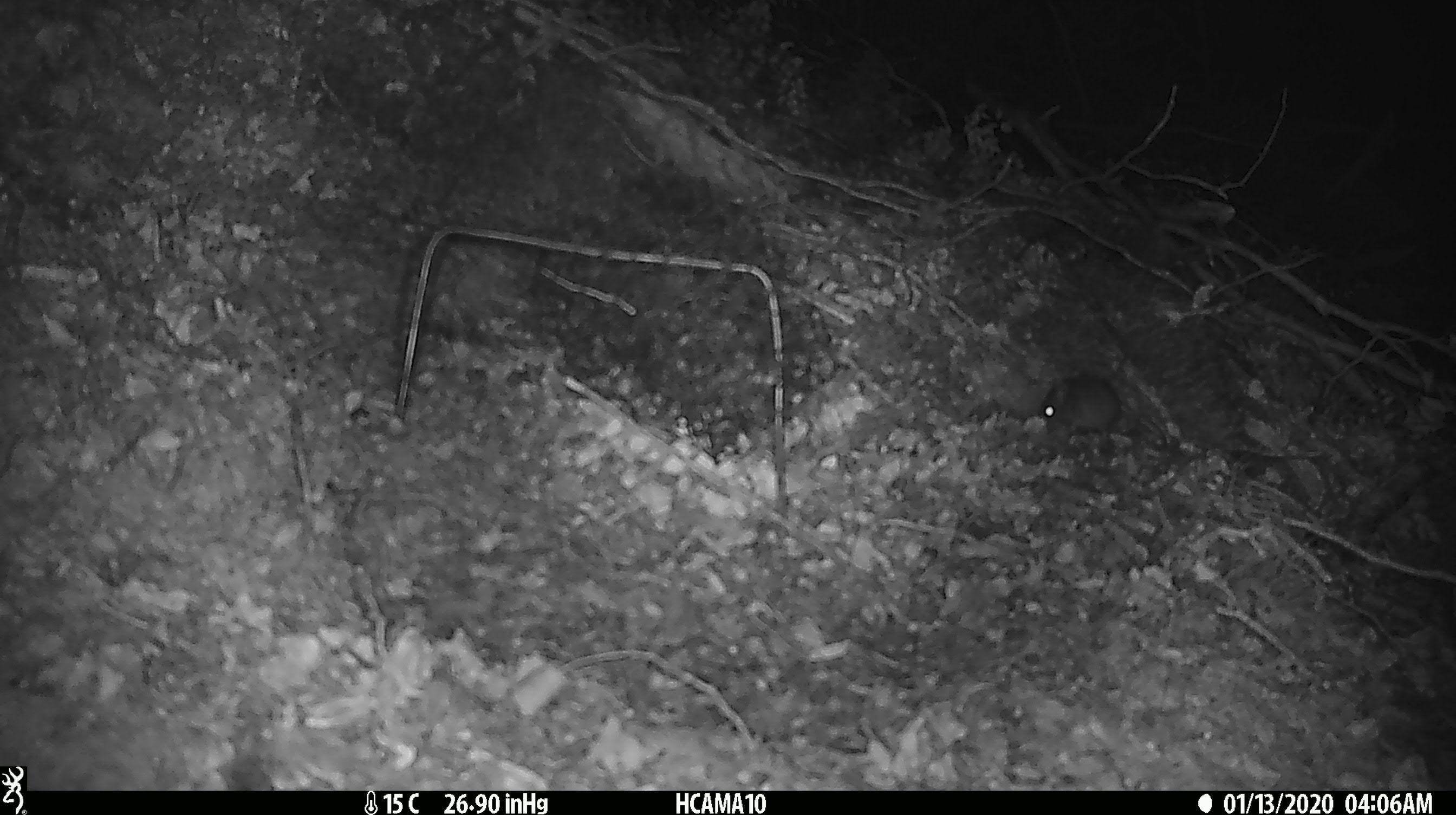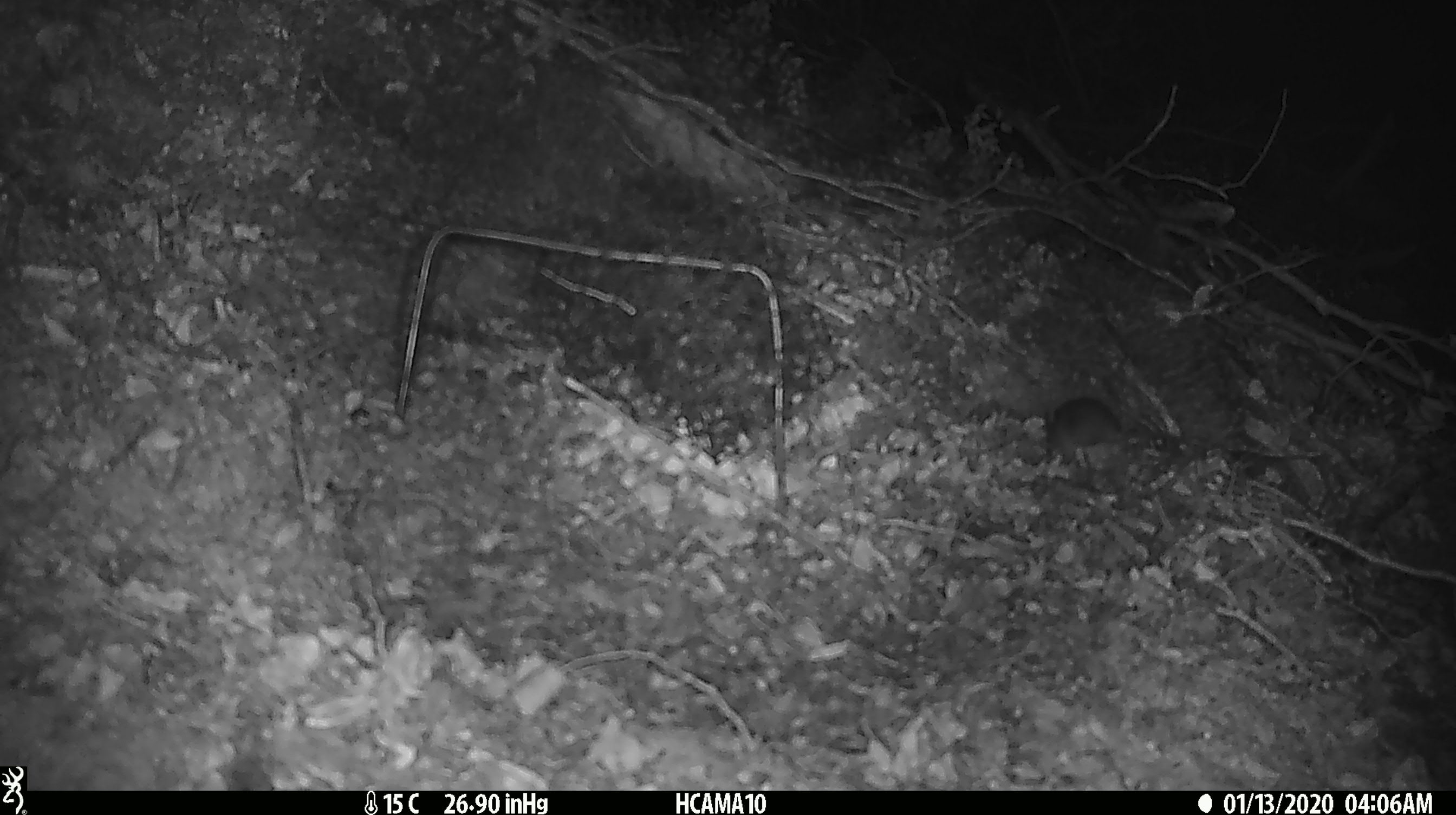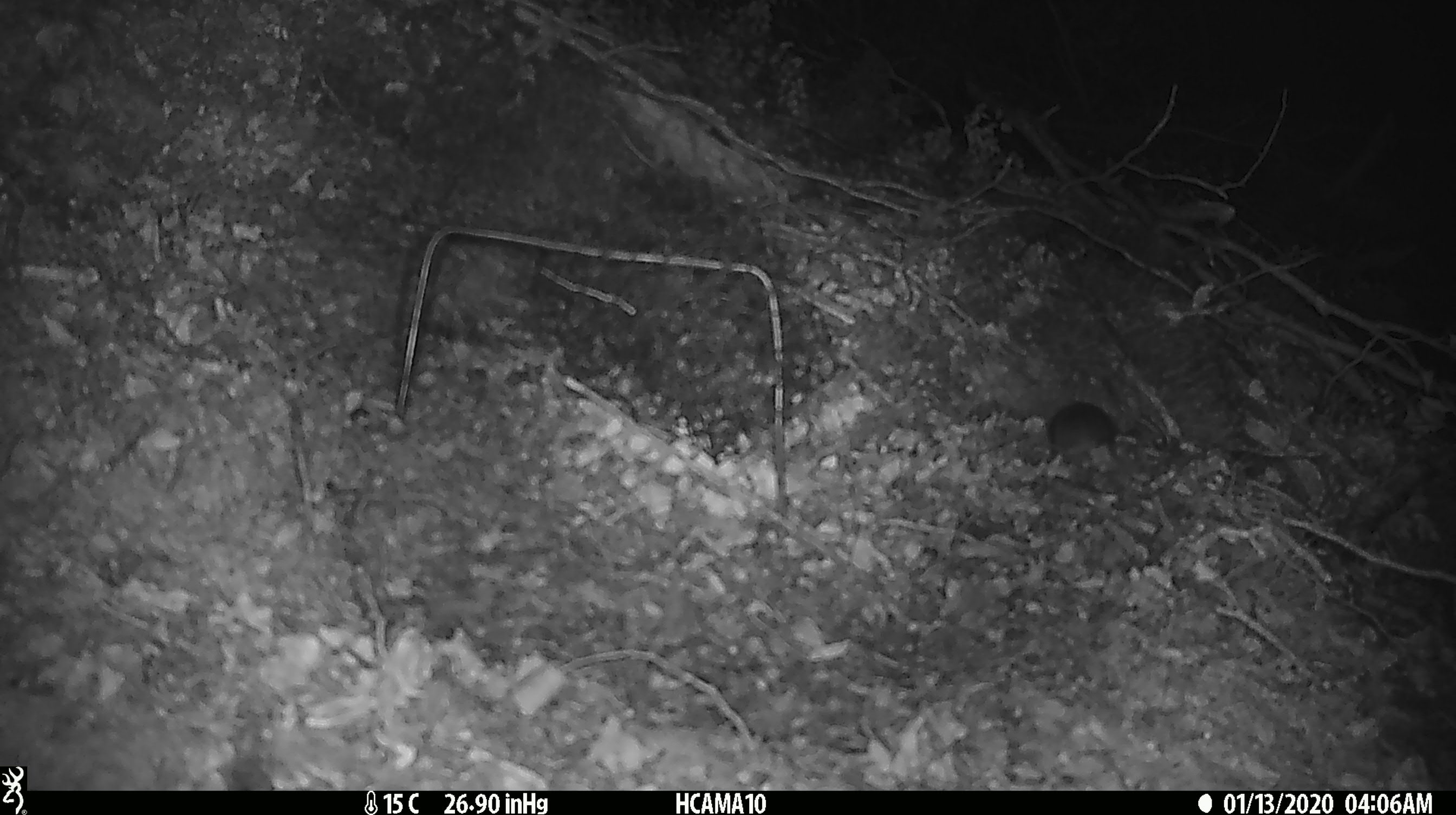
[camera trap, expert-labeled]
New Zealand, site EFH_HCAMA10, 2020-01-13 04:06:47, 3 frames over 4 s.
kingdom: Animalia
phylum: Chordata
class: Mammalia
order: Rodentia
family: Muridae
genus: Mus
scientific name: Mus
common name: mouse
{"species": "mouse (Mus)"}